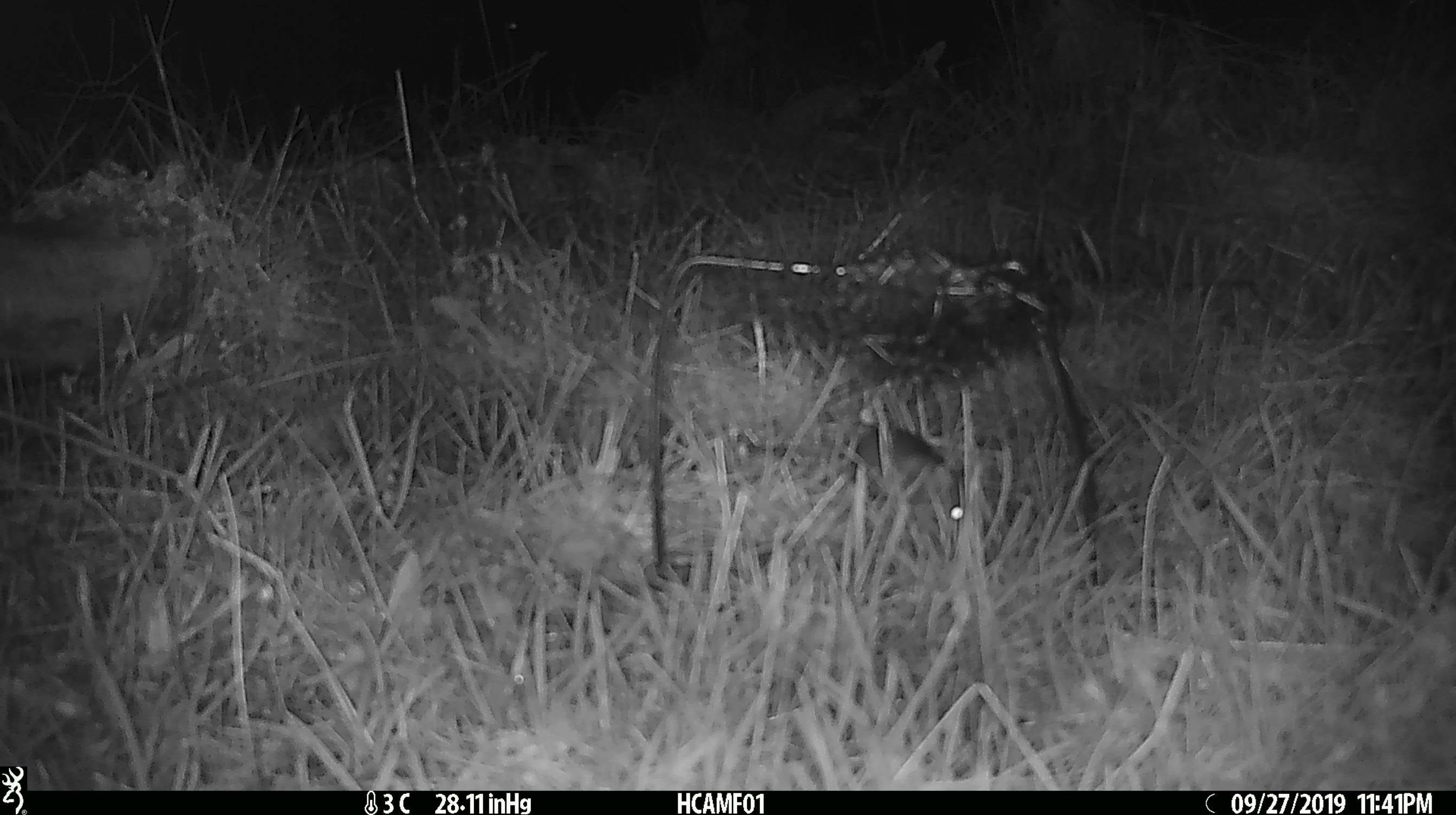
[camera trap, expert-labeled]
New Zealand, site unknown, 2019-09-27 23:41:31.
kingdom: Animalia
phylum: Chordata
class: Mammalia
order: Rodentia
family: Muridae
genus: Mus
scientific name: Mus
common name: mouse